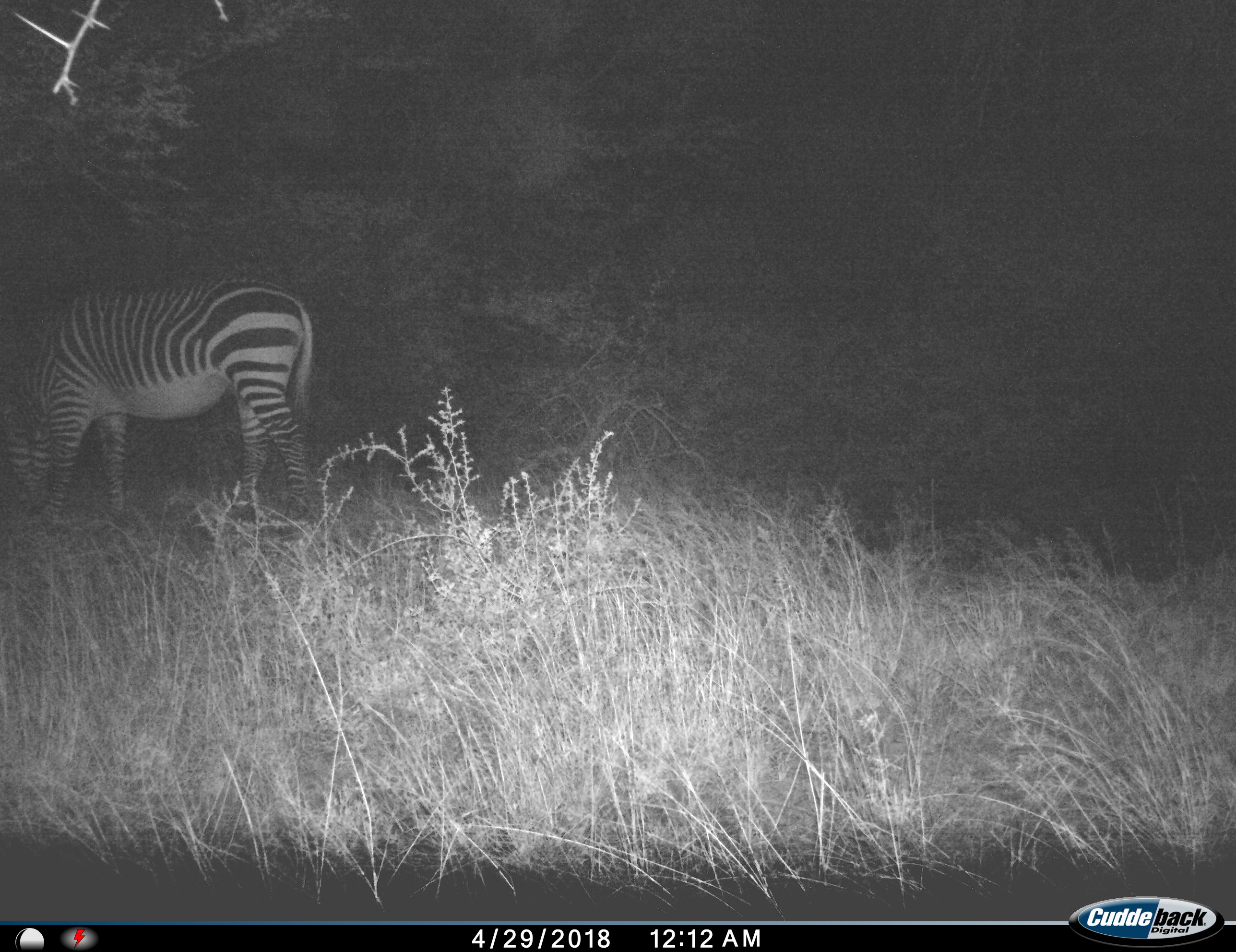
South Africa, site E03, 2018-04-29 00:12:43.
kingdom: Animalia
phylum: Chordata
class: Mammalia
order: Perissodactyla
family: Equidae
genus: Equus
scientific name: Equus zebra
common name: mountain zebra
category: zebramountain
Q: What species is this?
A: Zebramountain (mountain zebra) (Equus zebra).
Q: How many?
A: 1.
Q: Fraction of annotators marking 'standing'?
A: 0%.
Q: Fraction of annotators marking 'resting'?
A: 0%.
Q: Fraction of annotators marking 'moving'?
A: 11%.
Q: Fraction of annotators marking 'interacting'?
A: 0%.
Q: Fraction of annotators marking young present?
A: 0%.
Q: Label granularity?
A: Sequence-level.